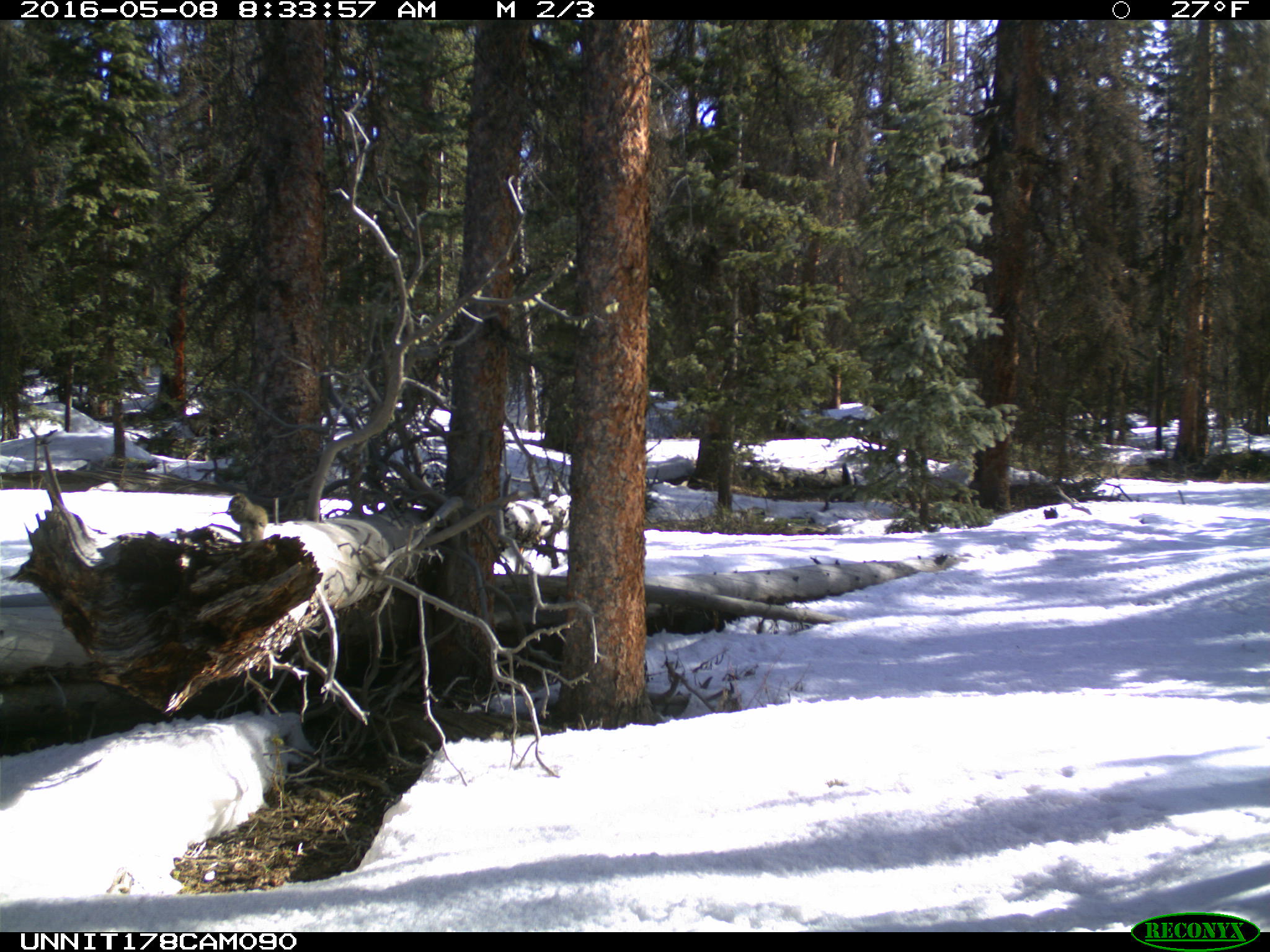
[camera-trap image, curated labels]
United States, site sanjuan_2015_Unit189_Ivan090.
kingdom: Animalia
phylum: Chordata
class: Mammalia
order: Rodentia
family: Sciuridae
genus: Tamiasciurus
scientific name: Tamiasciurus hudsonicus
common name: american red squirrel